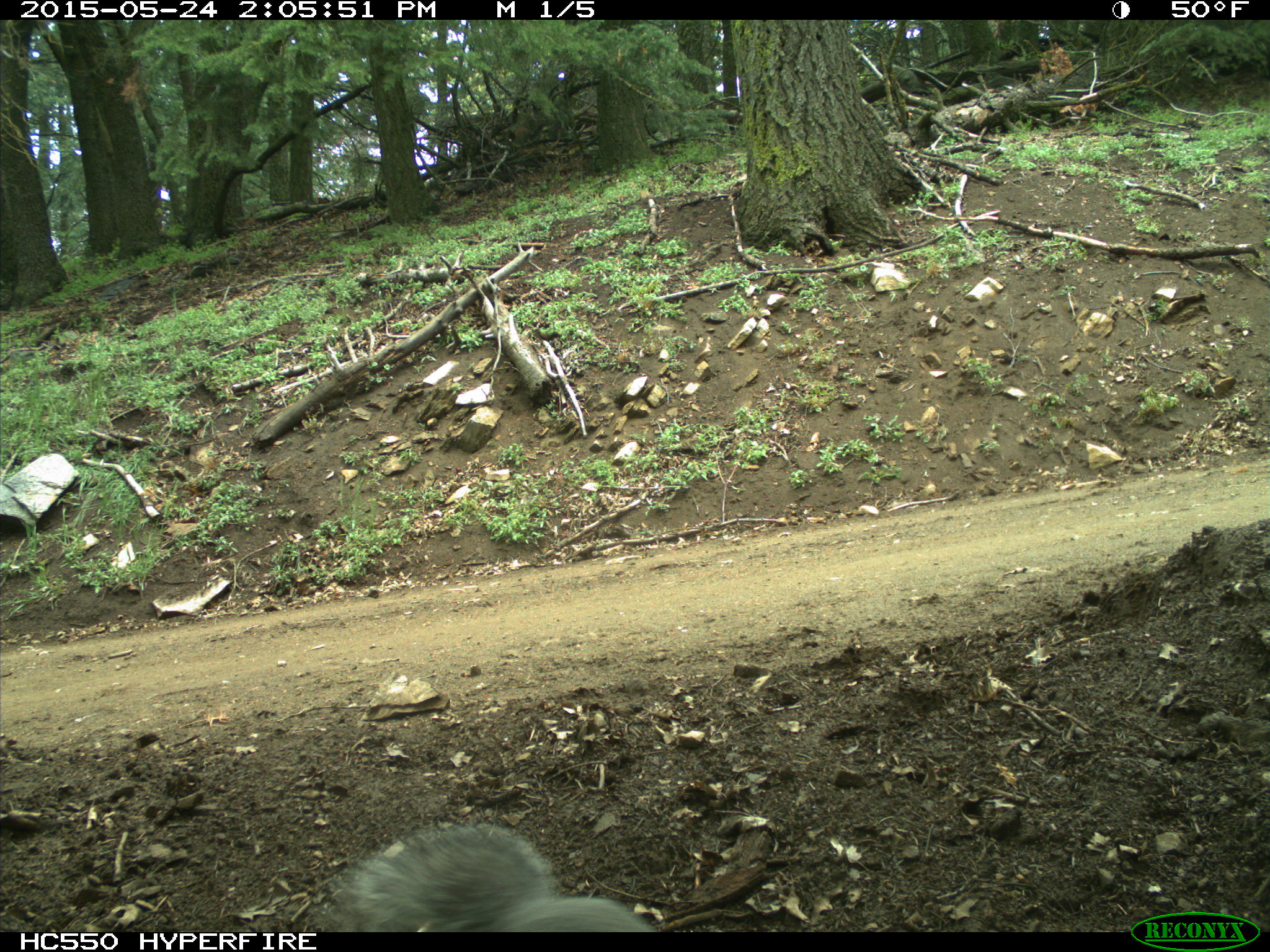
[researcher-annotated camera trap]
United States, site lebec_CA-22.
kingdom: Animalia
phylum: Chordata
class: Mammalia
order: Rodentia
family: Sciuridae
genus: Sciurus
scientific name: Sciurus carolinensis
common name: eastern gray squirrel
Sciurus carolinensis (eastern gray squirrel).